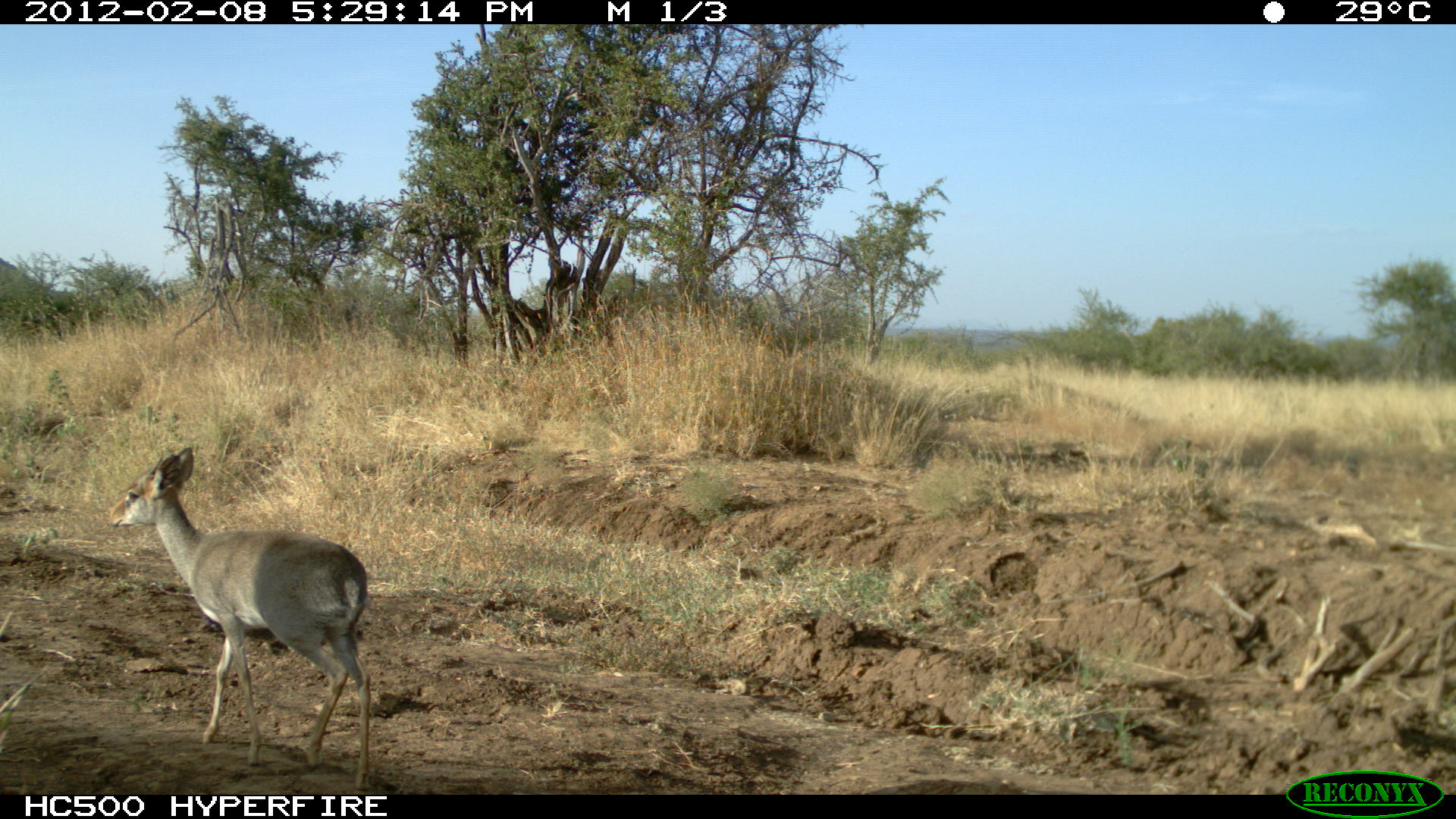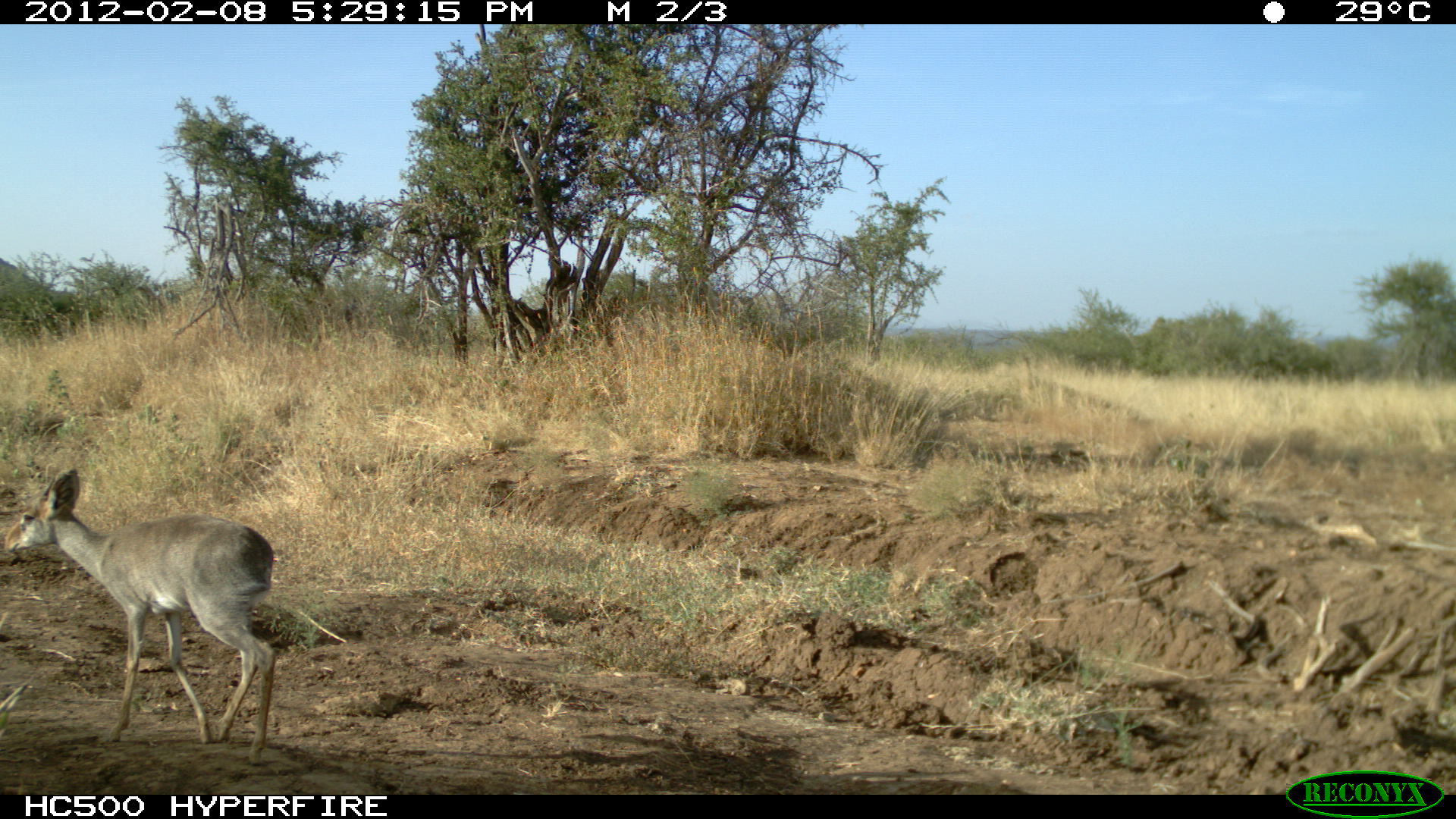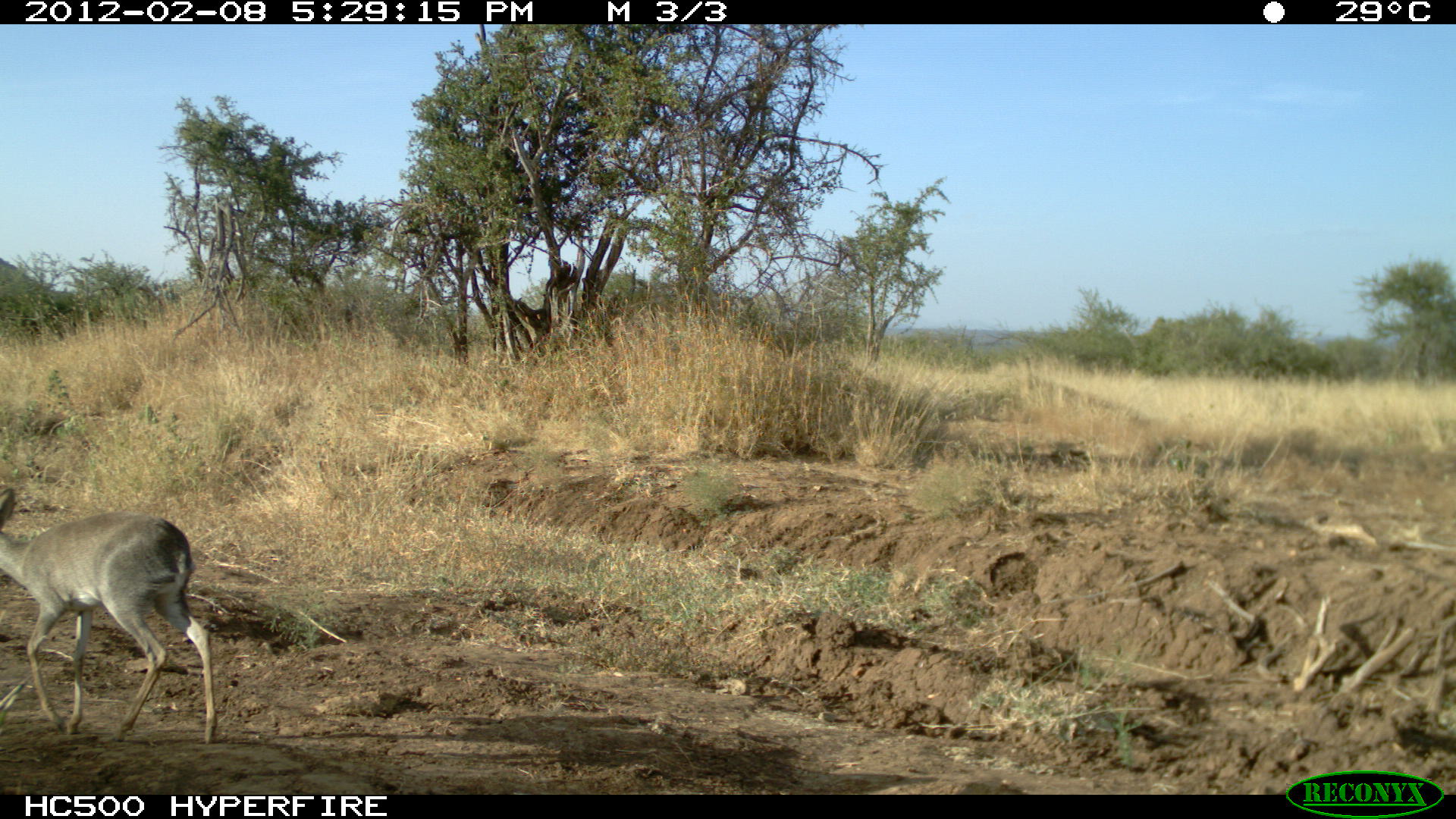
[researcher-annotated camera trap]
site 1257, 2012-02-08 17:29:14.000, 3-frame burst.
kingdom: Animalia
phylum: Chordata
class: Mammalia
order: Artiodactyla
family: Bovidae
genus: Madoqua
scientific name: Madoqua guentheri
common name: günther's dik-dik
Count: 1.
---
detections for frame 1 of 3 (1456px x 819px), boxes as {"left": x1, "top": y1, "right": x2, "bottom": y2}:
madoqua guentheri: {"left": 102, "top": 441, "right": 383, "bottom": 791}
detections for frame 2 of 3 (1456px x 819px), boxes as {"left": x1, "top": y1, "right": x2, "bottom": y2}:
madoqua guentheri: {"left": 0, "top": 459, "right": 283, "bottom": 764}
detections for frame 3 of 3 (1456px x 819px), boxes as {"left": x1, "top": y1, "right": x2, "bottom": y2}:
madoqua guentheri: {"left": 0, "top": 479, "right": 220, "bottom": 748}